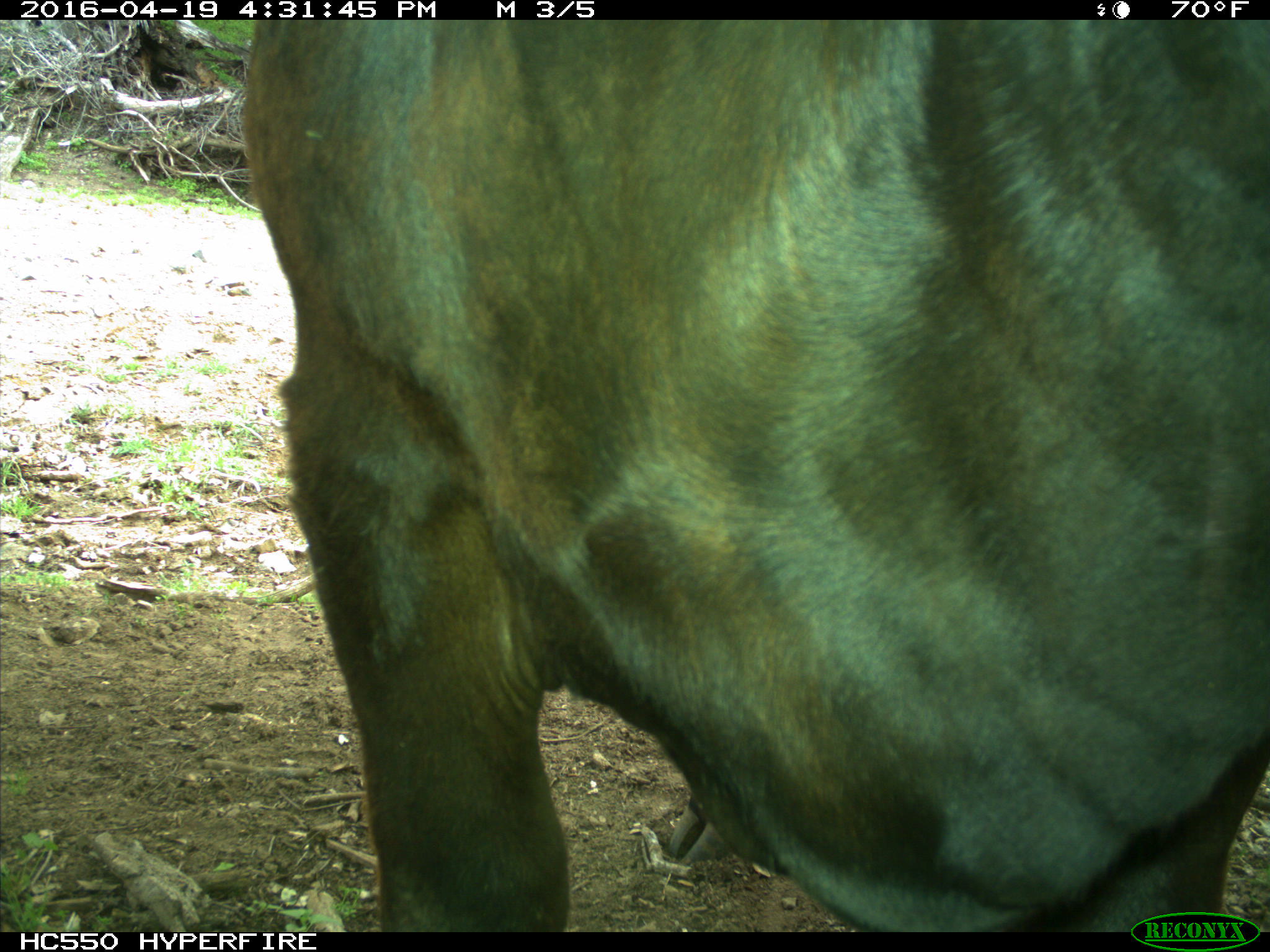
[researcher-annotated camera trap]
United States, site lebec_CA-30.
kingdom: Animalia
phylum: Chordata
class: Mammalia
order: Artiodactyla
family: Bovidae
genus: Bos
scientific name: Bos taurus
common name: domestic cow